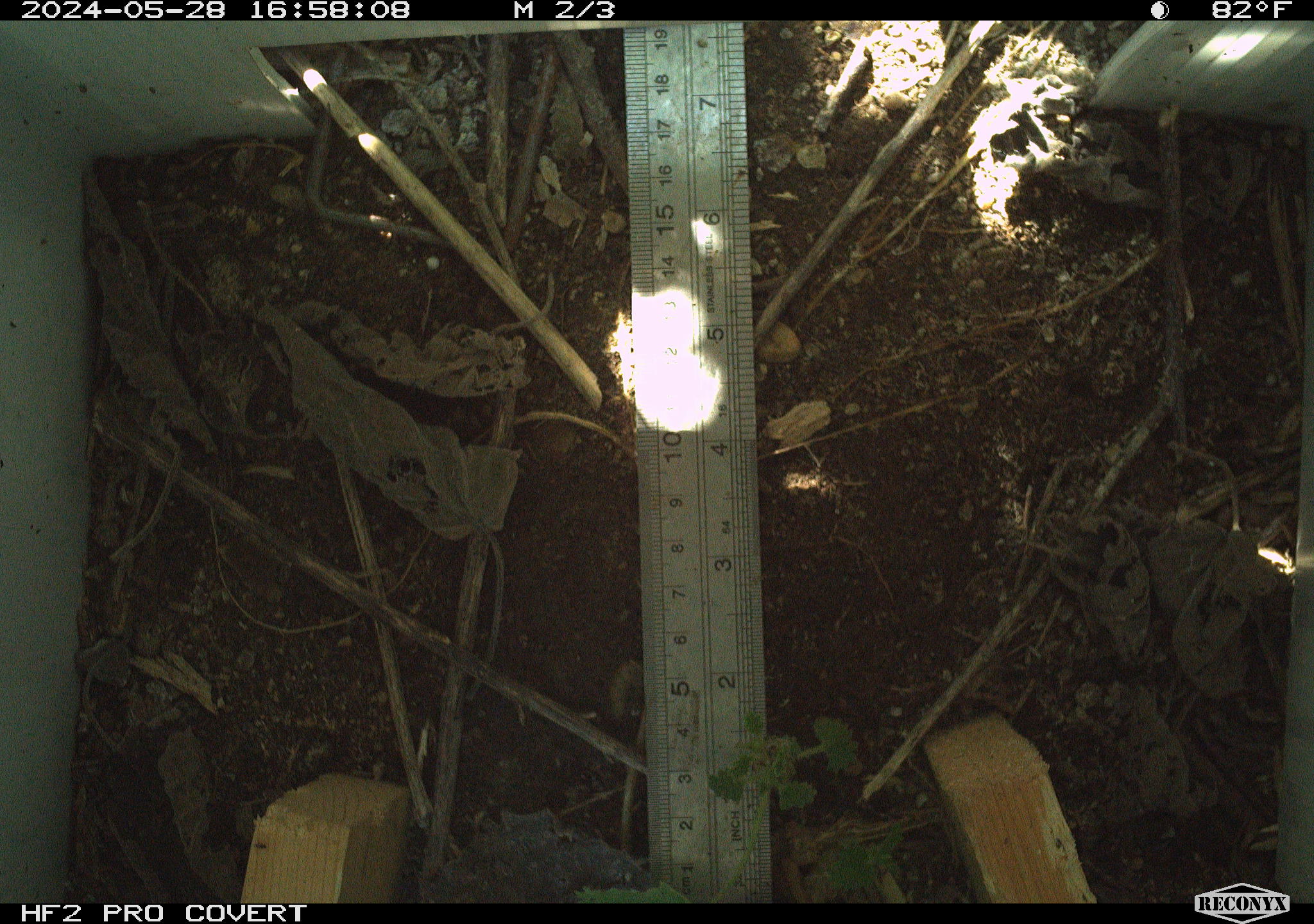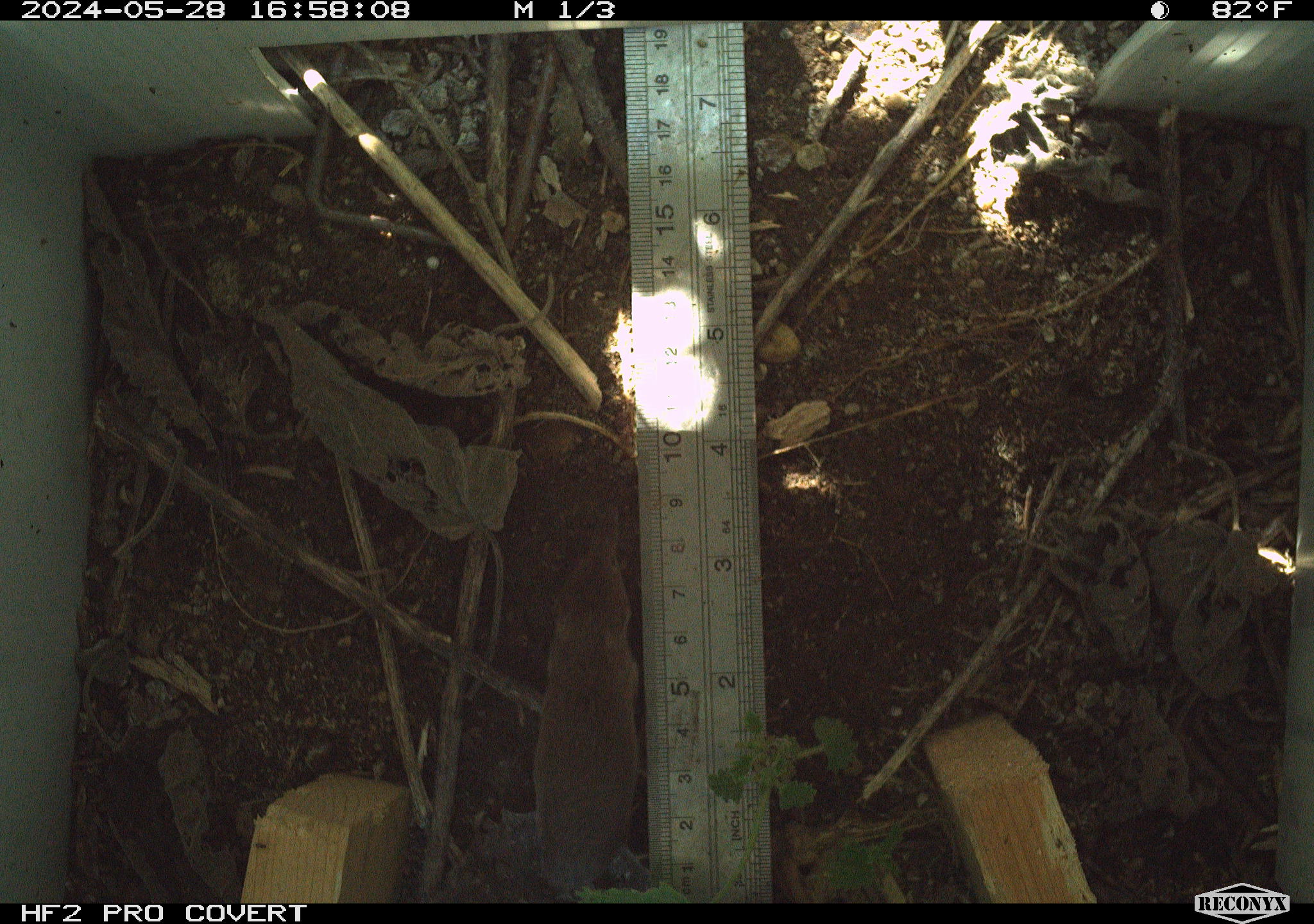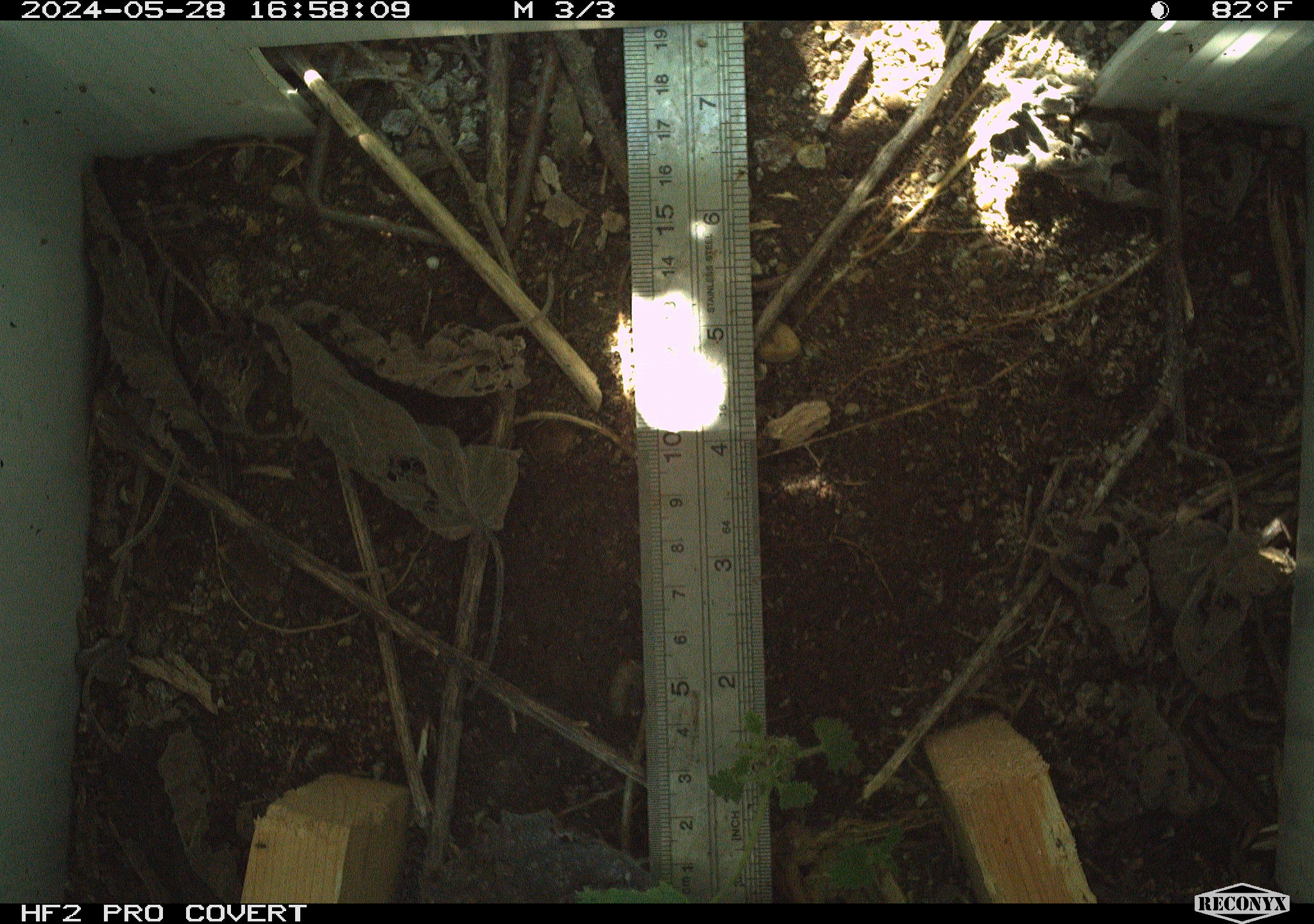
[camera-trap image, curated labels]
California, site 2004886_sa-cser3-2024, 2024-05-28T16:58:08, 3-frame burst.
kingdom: Animalia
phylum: Chordata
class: Mammalia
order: Eulipotyphla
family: Soricidae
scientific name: Soricidae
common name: shrews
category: soricidae family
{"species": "soricidae family (shrews) (Soricidae)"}